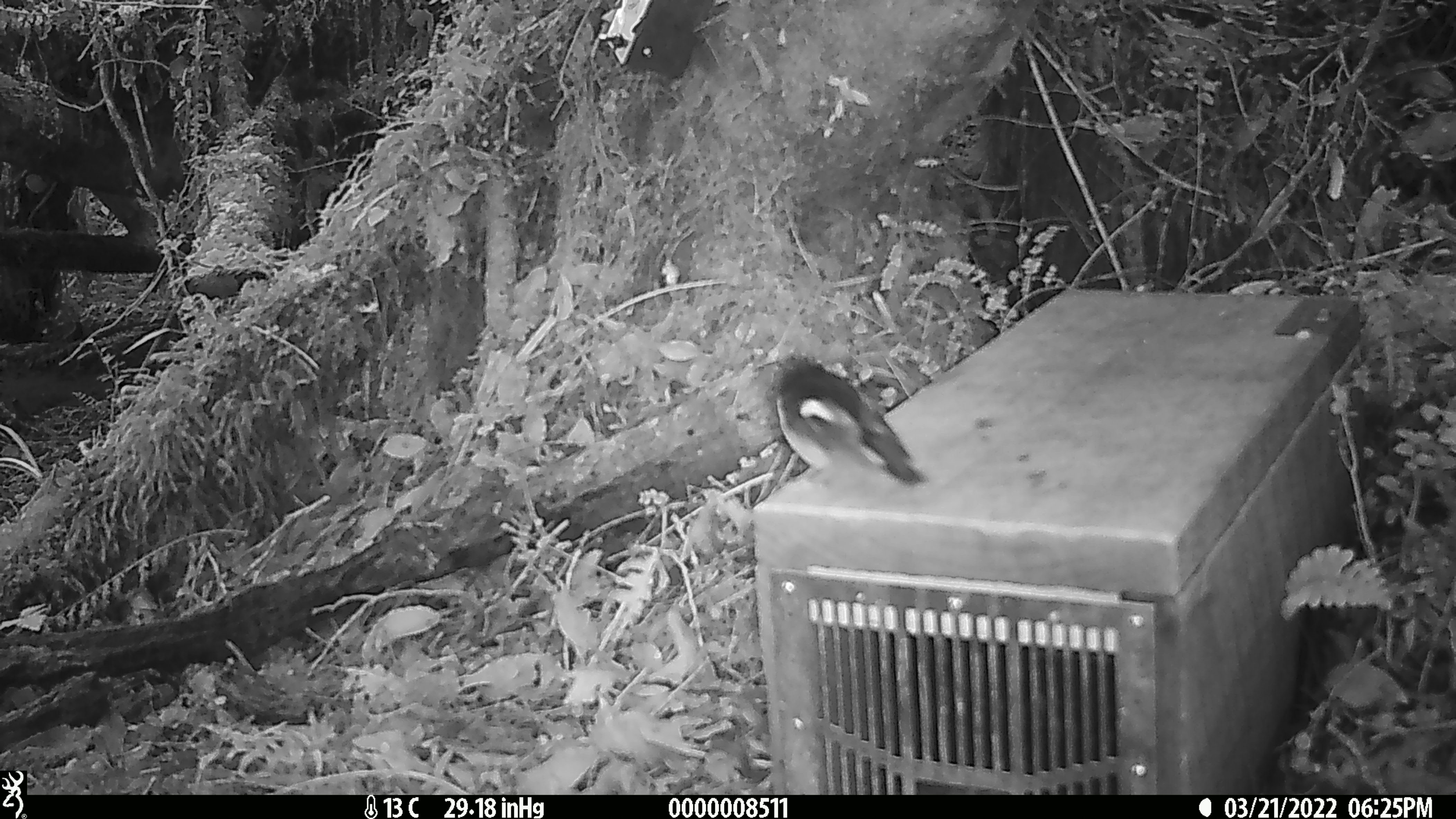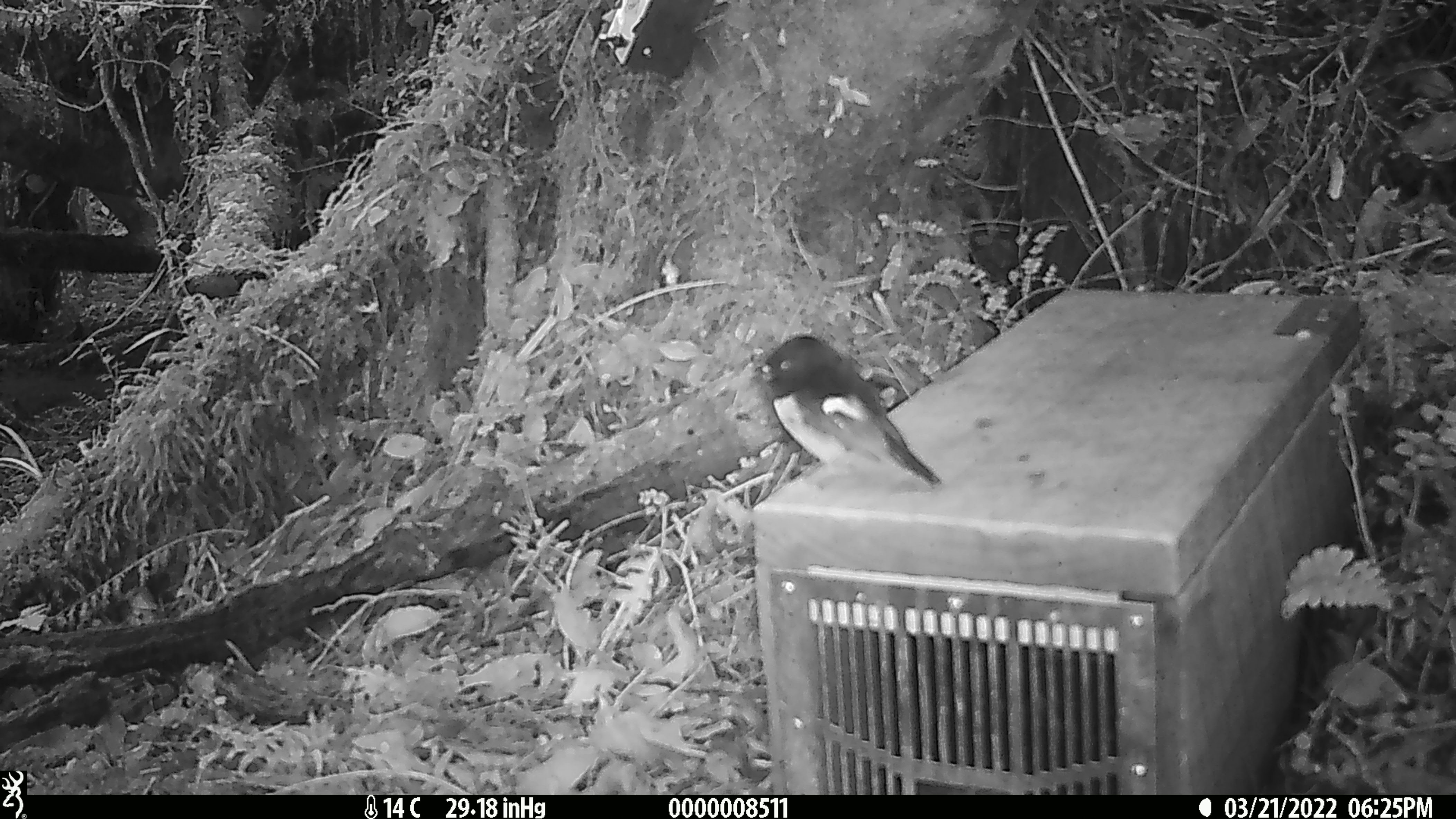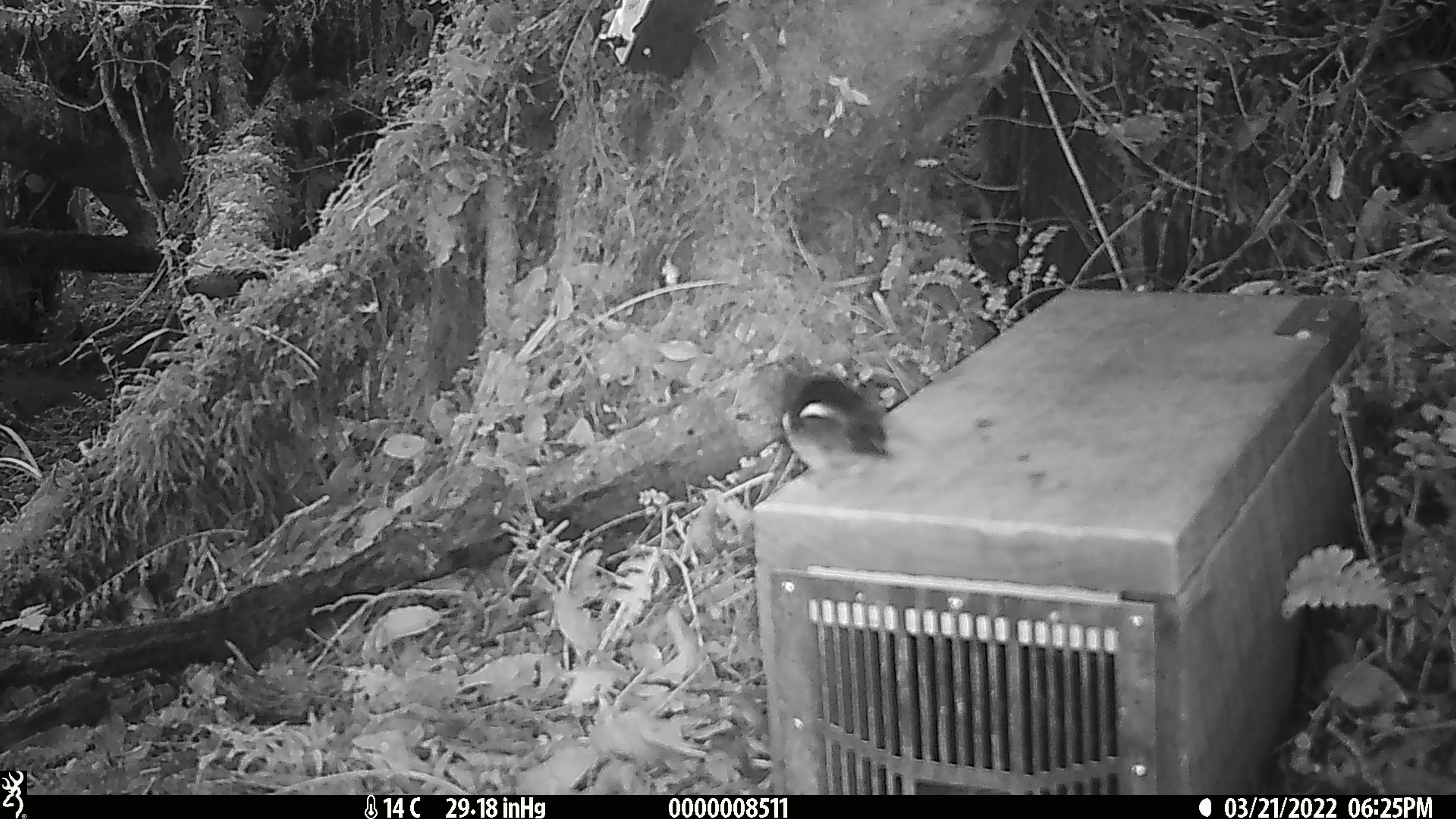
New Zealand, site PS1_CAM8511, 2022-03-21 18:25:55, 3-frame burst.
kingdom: Animalia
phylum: Chordata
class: Aves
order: Passeriformes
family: Petroicidae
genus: Petroica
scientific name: Petroica macrocephala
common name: tomtit